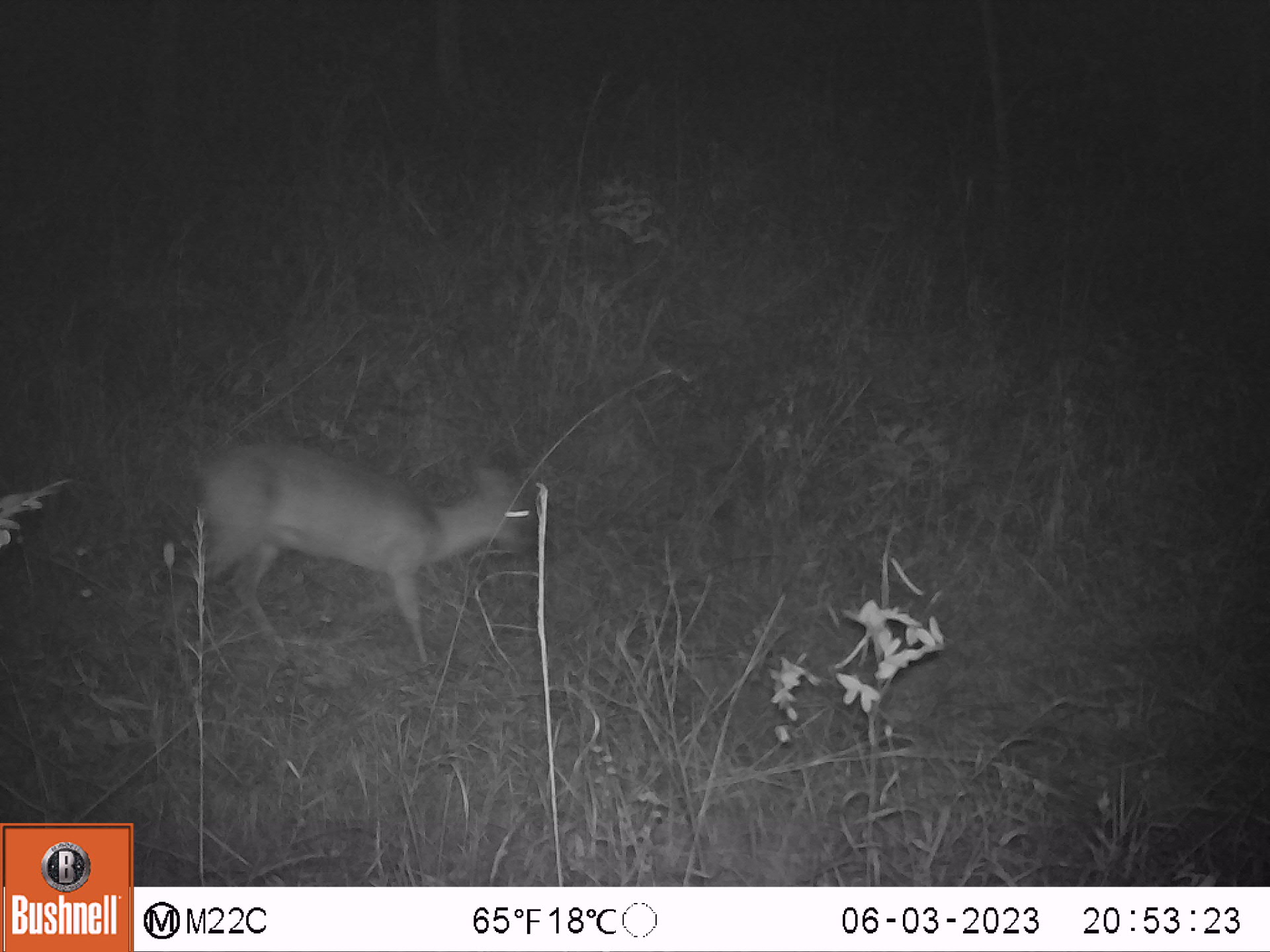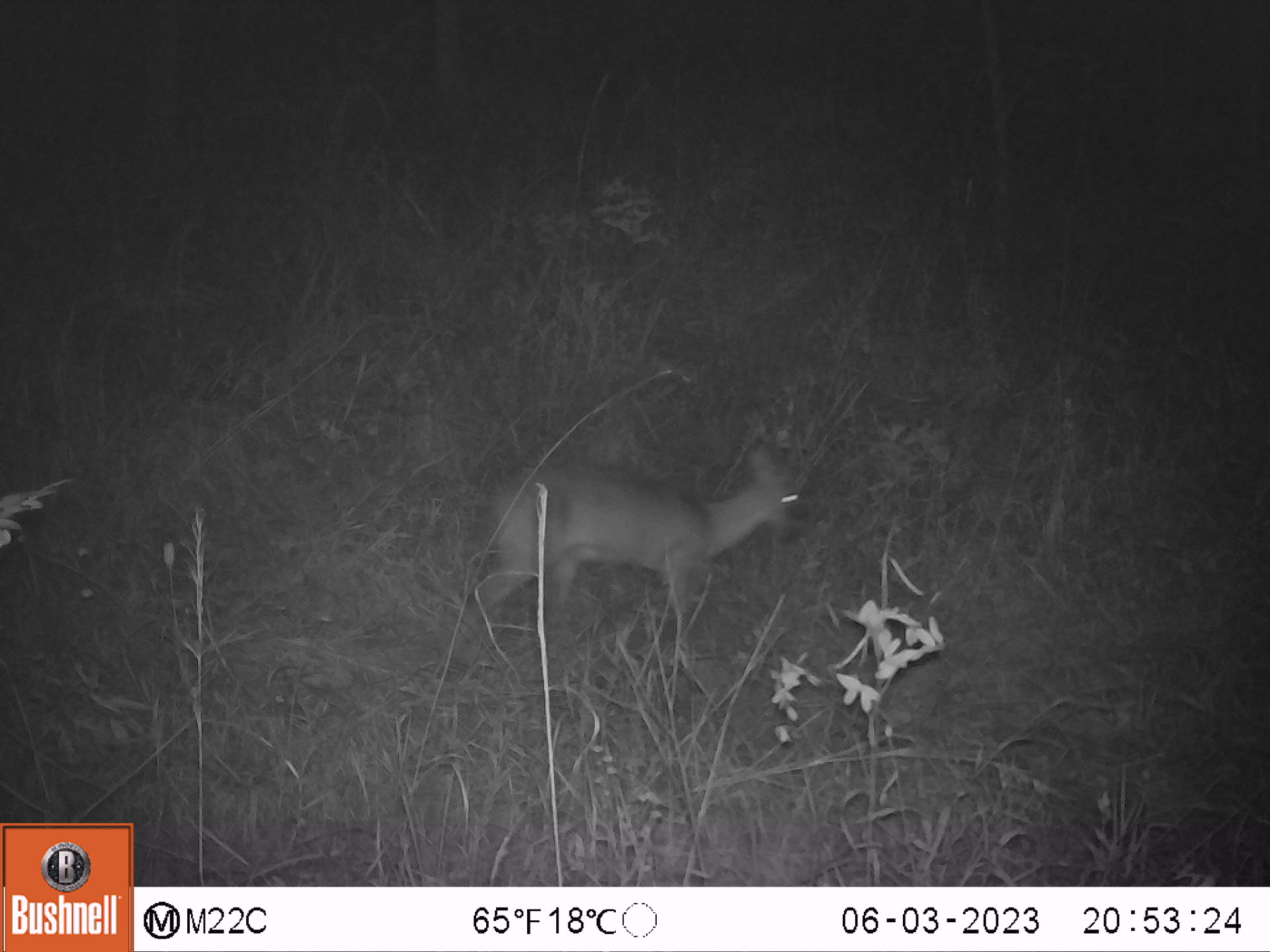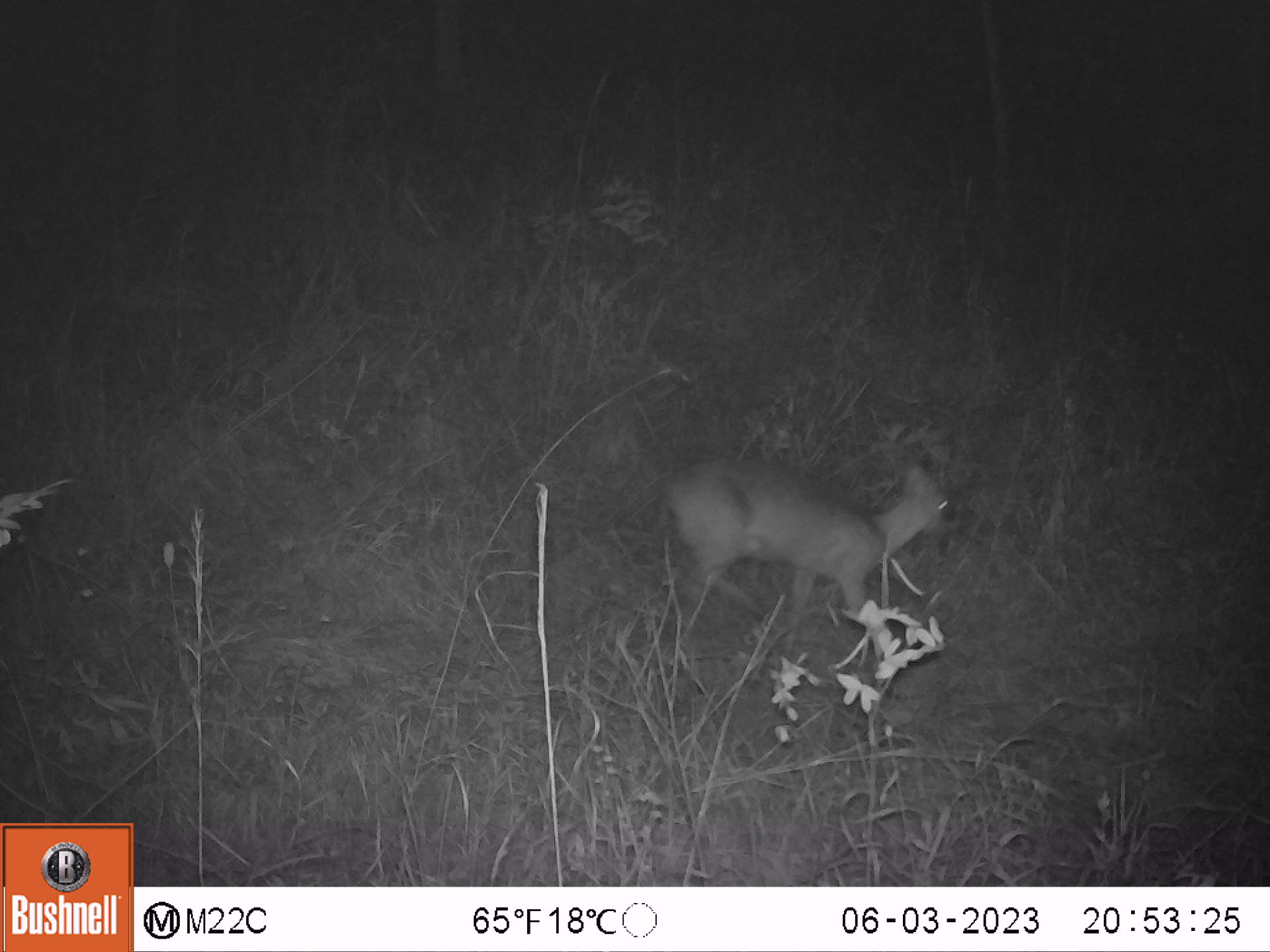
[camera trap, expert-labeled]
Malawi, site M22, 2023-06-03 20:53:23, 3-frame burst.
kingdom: Animalia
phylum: Chordata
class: Mammalia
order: Artiodactyla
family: Bovidae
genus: Sylvicapra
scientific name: Sylvicapra grimmia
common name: common duiker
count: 1